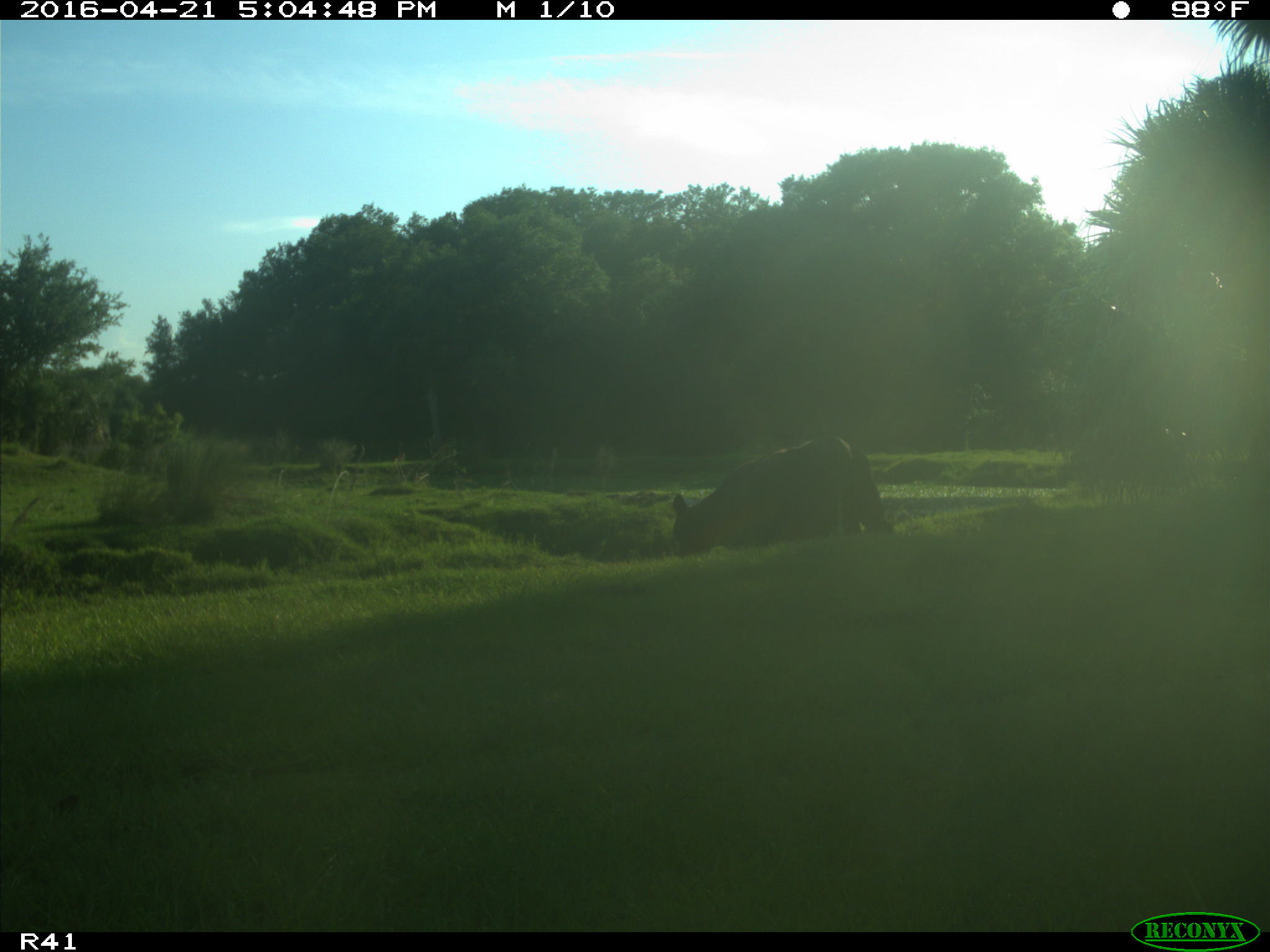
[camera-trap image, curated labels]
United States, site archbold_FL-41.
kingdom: Animalia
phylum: Chordata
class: Mammalia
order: Artiodactyla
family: Bovidae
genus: Bos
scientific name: Bos taurus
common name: domestic cow